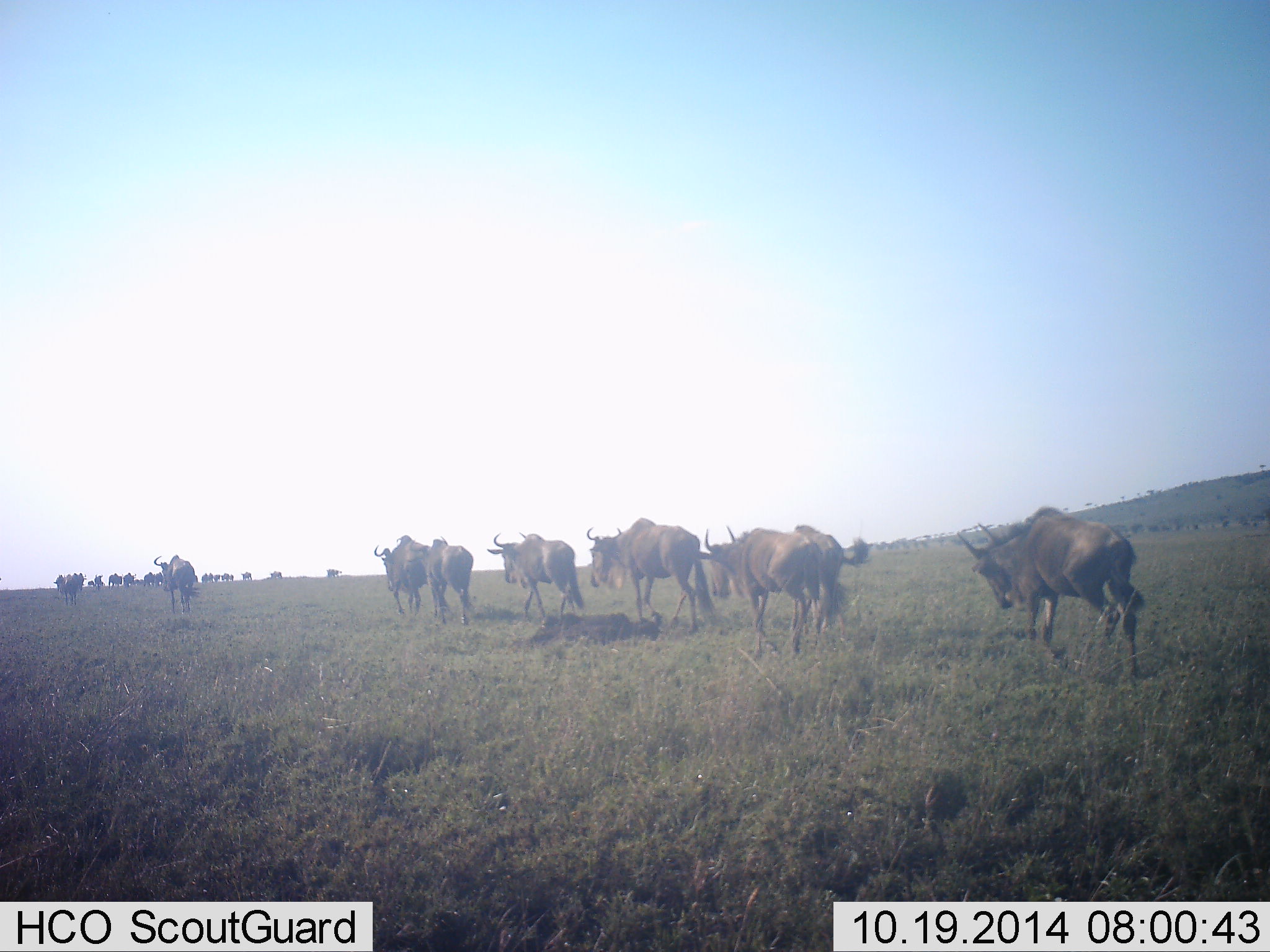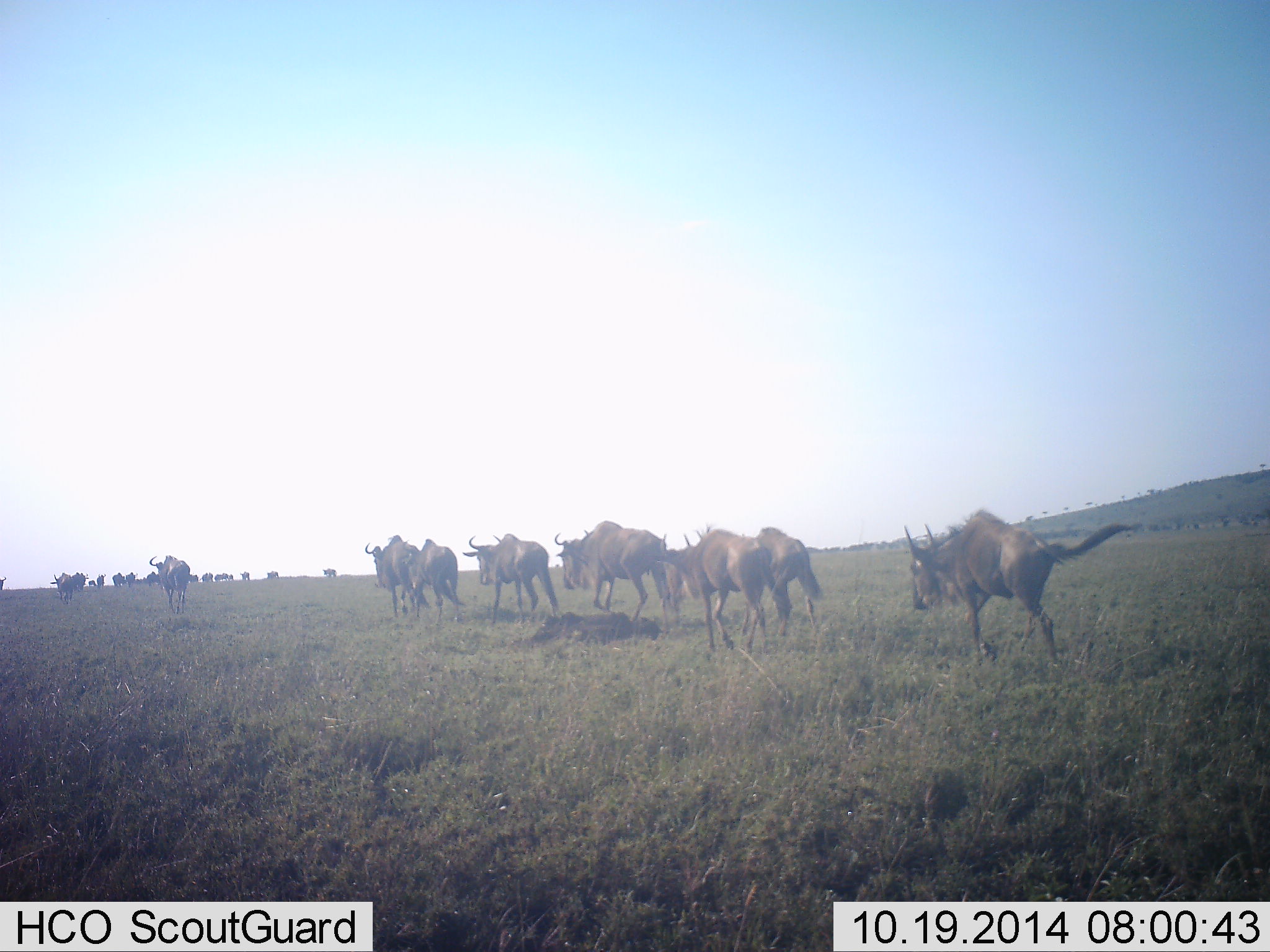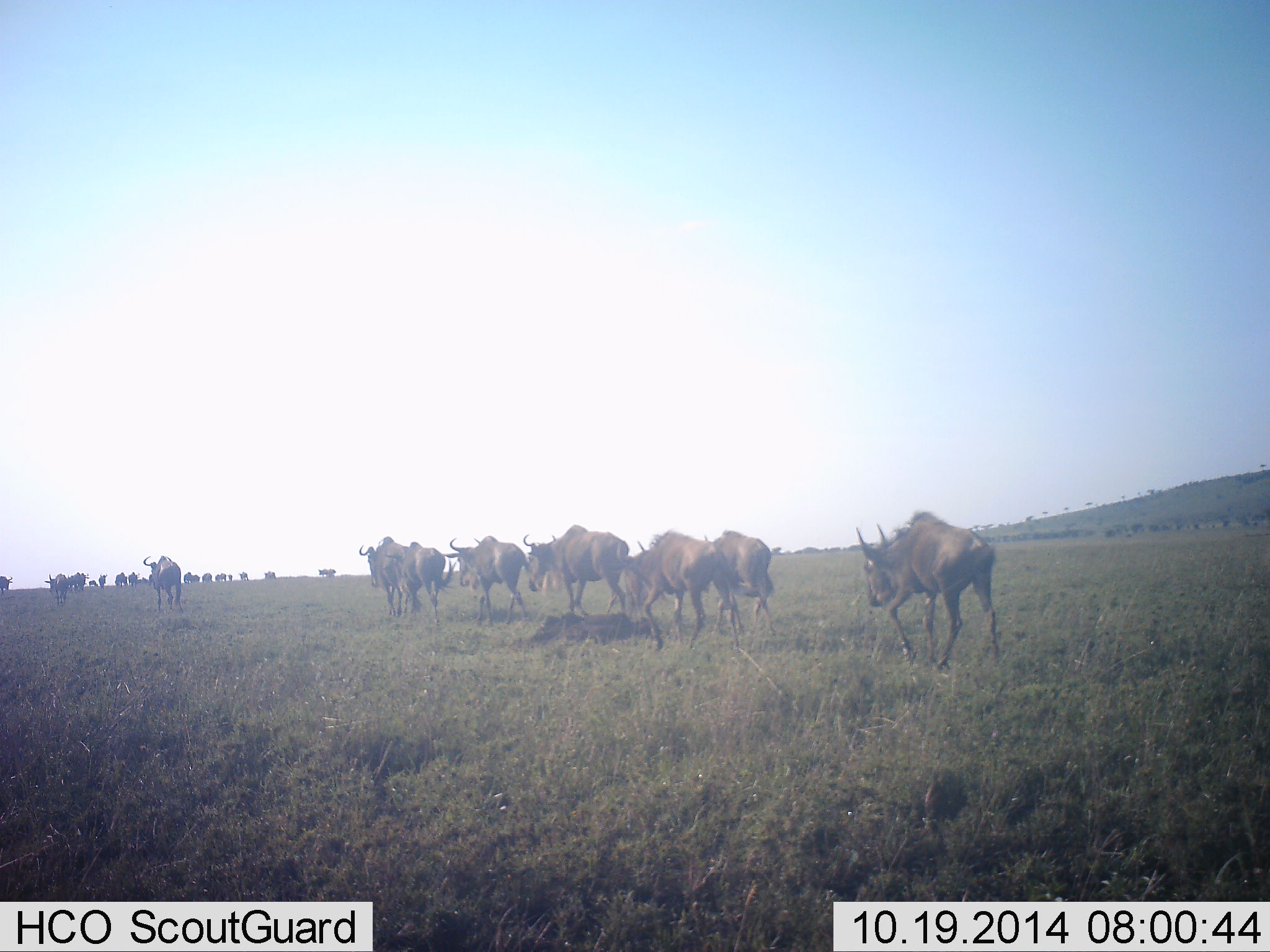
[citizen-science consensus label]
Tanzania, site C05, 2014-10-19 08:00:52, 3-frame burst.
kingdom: Animalia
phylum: Chordata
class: Mammalia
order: Artiodactyla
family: Bovidae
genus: Connochaetes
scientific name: Connochaetes taurinus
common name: blue wildebeest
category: wildebeest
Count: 11-50.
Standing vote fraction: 0%.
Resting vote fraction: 0%.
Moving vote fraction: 100%.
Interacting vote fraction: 0%.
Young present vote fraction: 0%.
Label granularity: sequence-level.